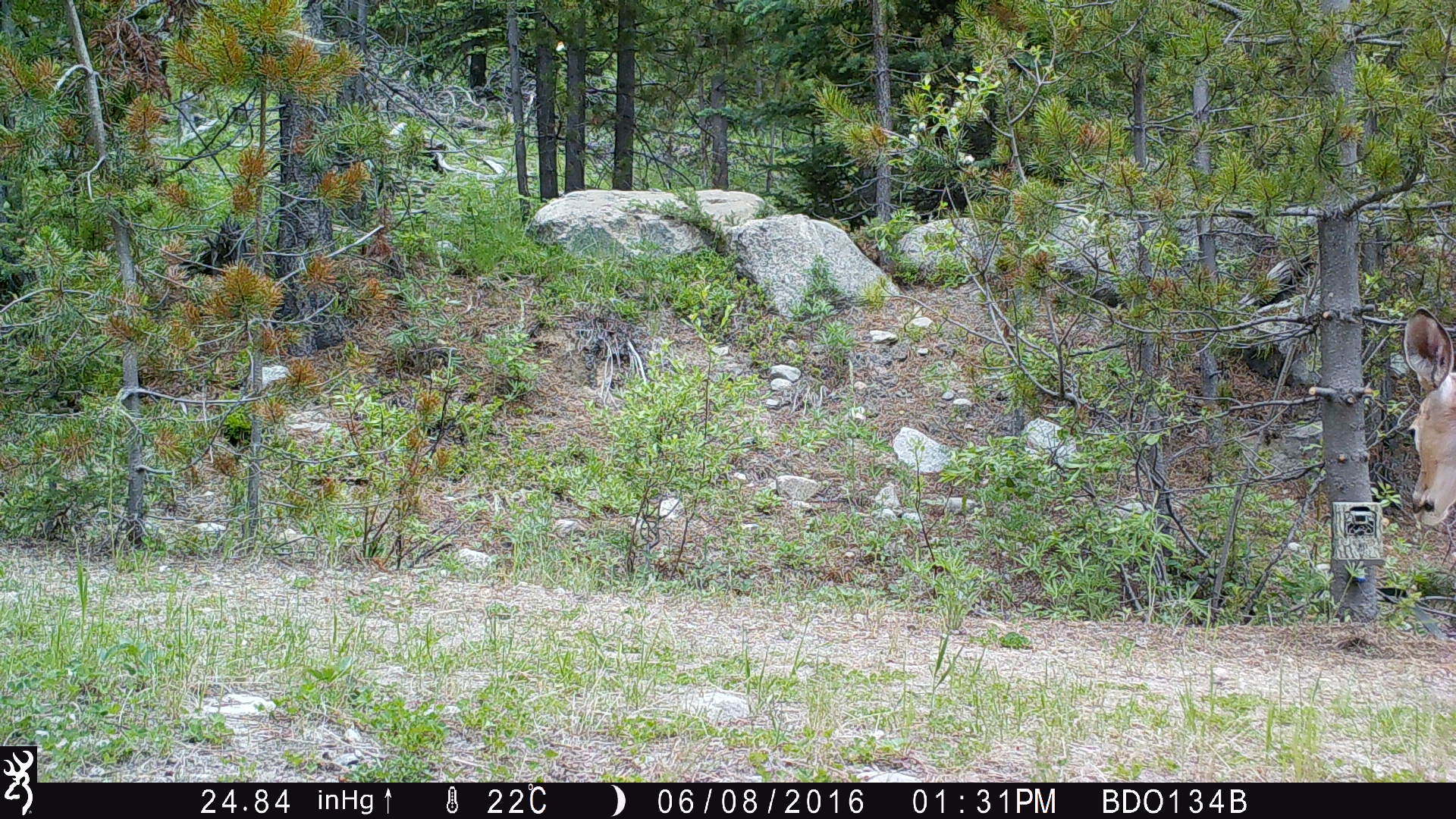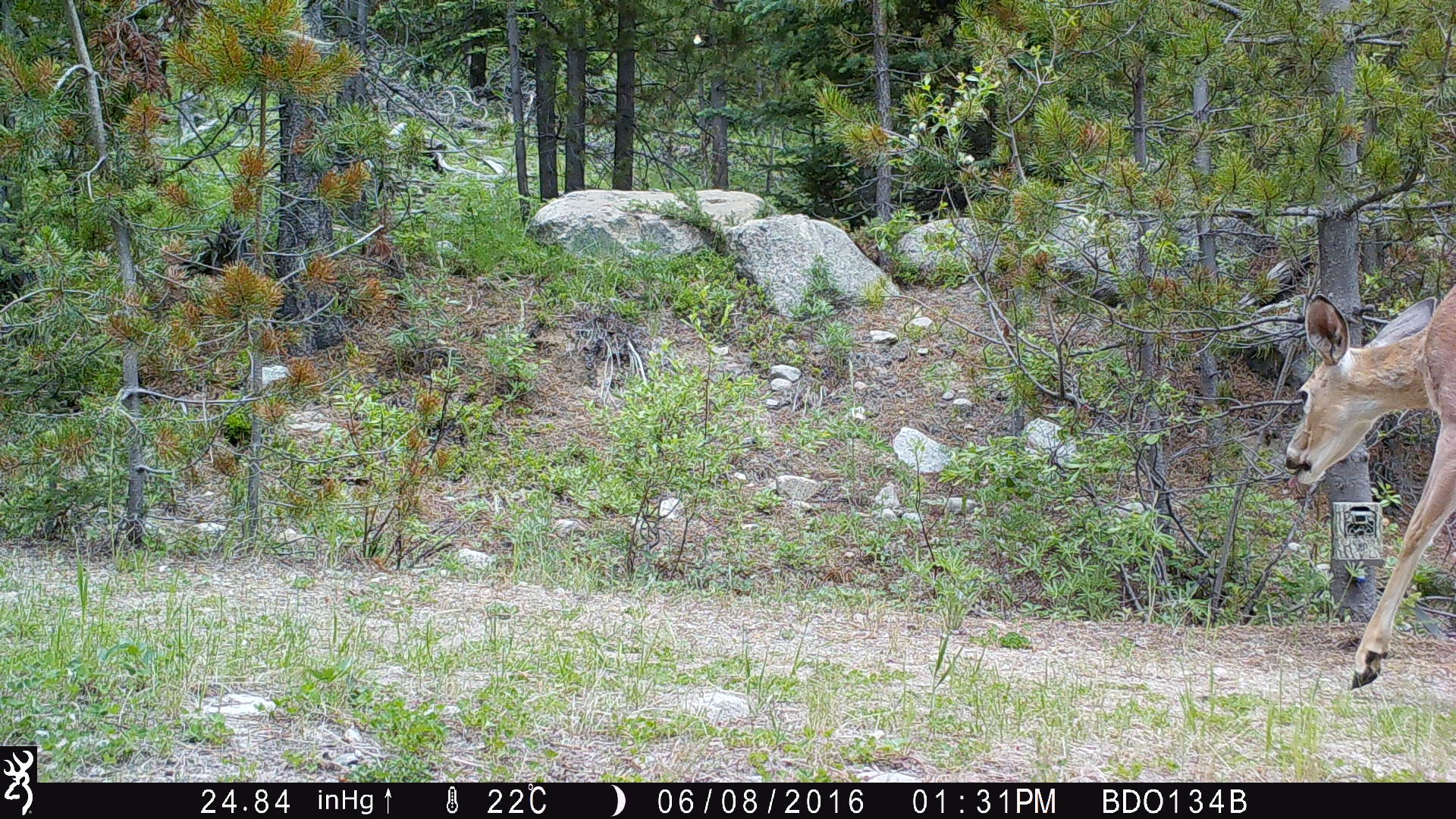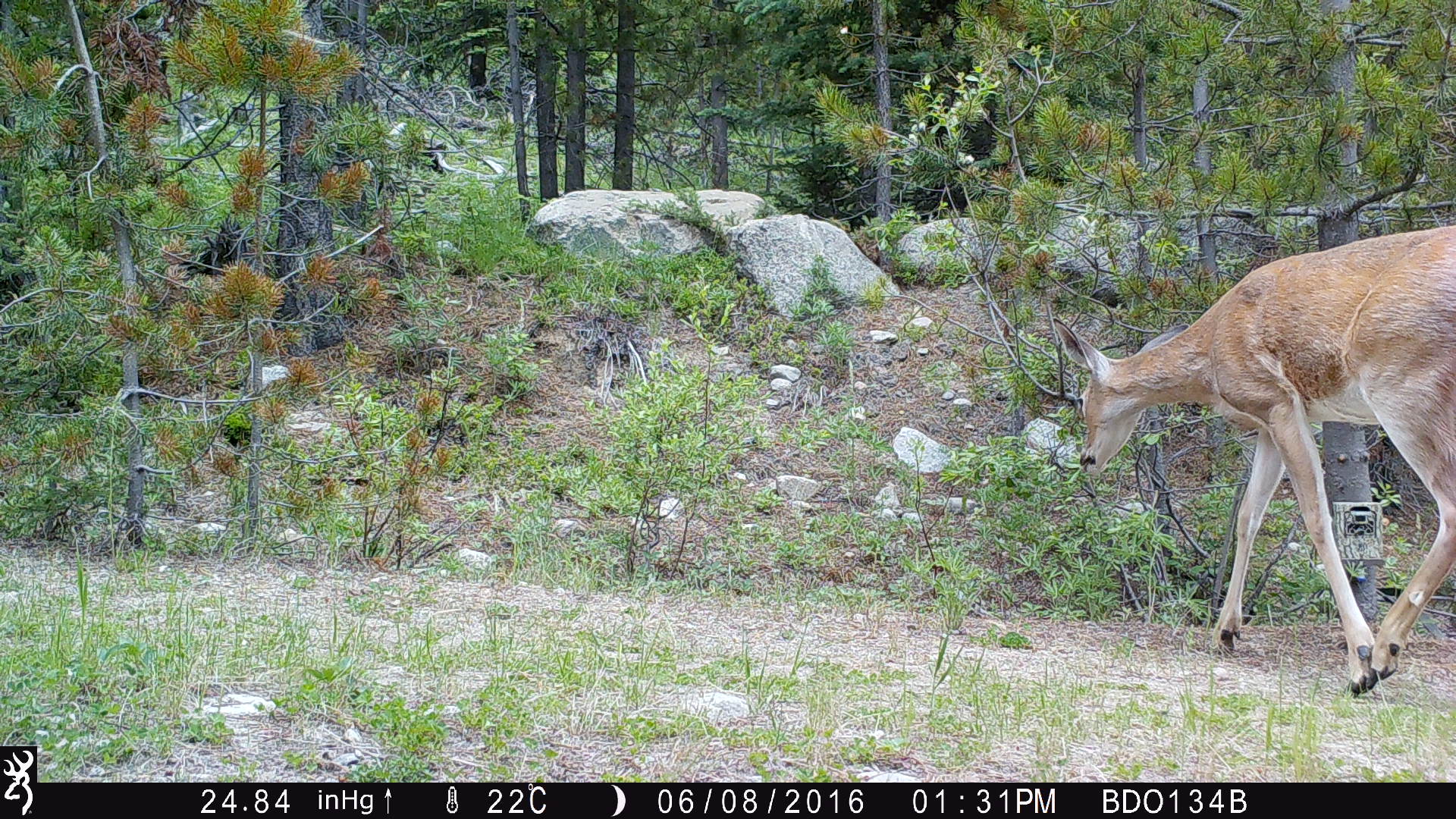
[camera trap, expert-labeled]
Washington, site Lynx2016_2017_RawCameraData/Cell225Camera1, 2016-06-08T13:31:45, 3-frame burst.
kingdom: Animalia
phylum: Chordata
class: Mammalia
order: Artiodactyla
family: Cervidae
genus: Odocoileus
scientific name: Odocoileus virginianus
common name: white-tailed deer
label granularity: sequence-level